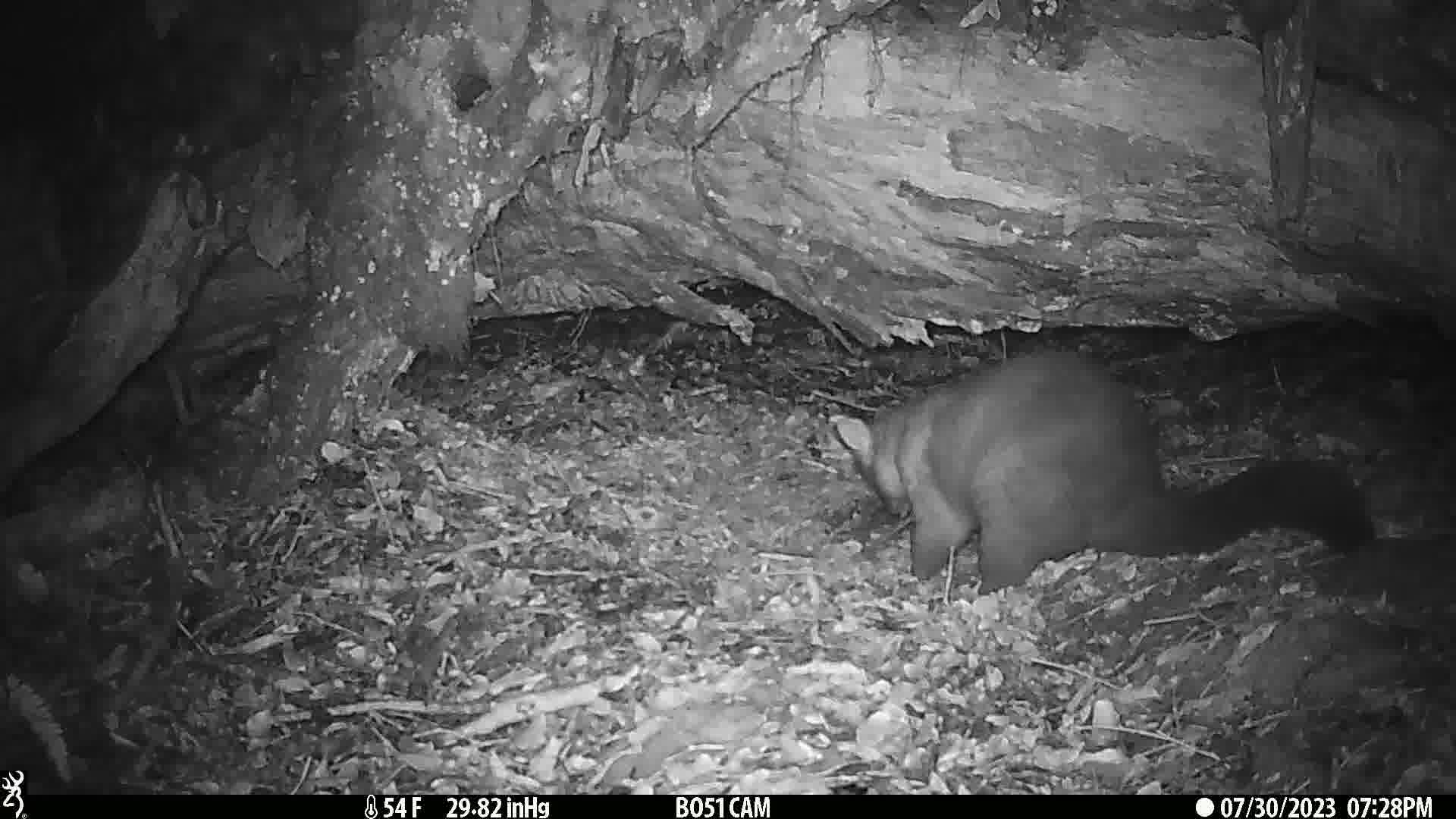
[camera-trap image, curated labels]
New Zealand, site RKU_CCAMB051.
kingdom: Animalia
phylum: Chordata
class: Mammalia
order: Diprotodontia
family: Phalangeridae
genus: Trichosurus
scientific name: Trichosurus vulpecula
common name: common brushtail possum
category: possum